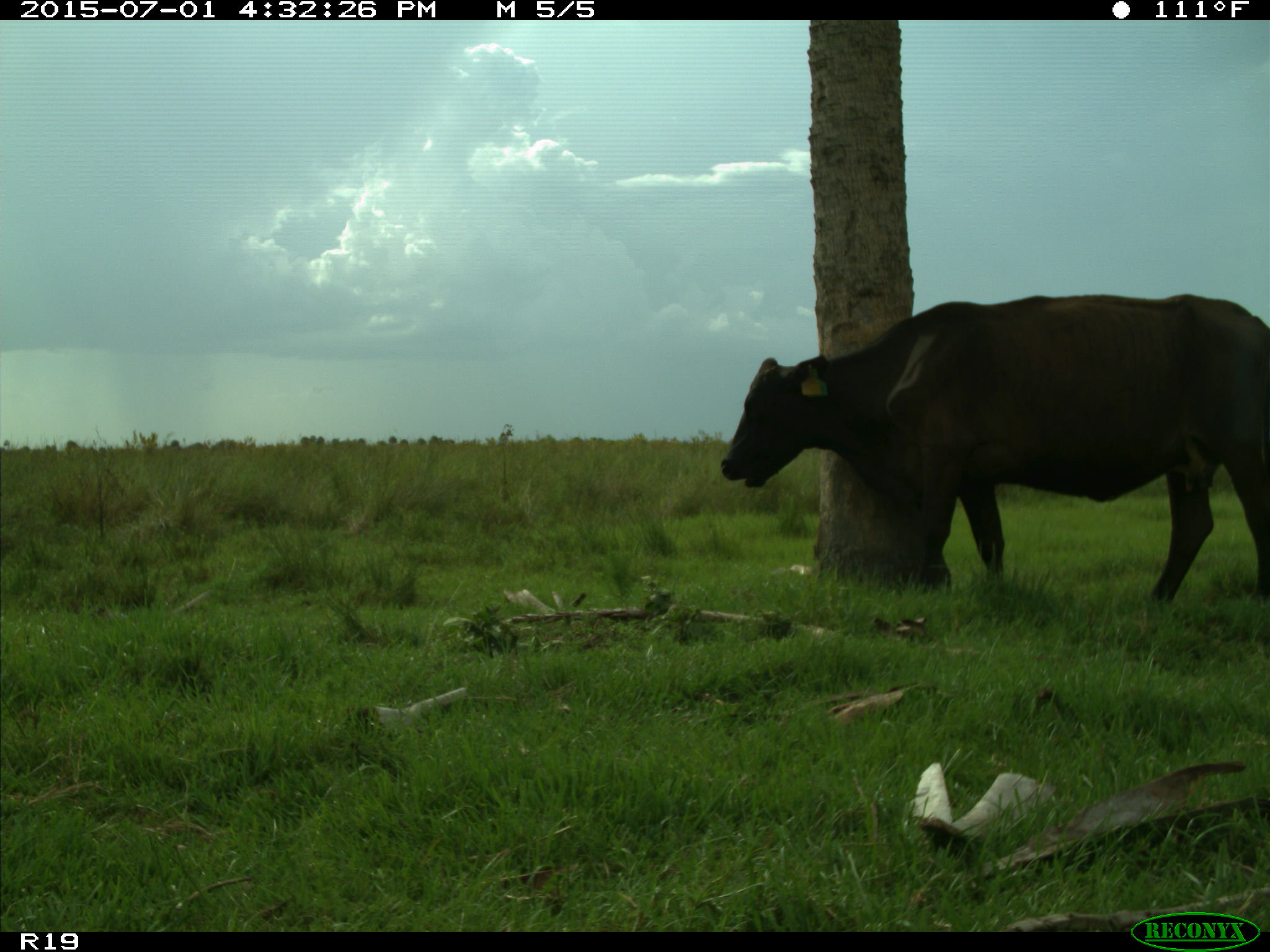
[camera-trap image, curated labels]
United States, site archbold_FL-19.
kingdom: Animalia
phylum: Chordata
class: Mammalia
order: Artiodactyla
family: Bovidae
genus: Bos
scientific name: Bos taurus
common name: domestic cow